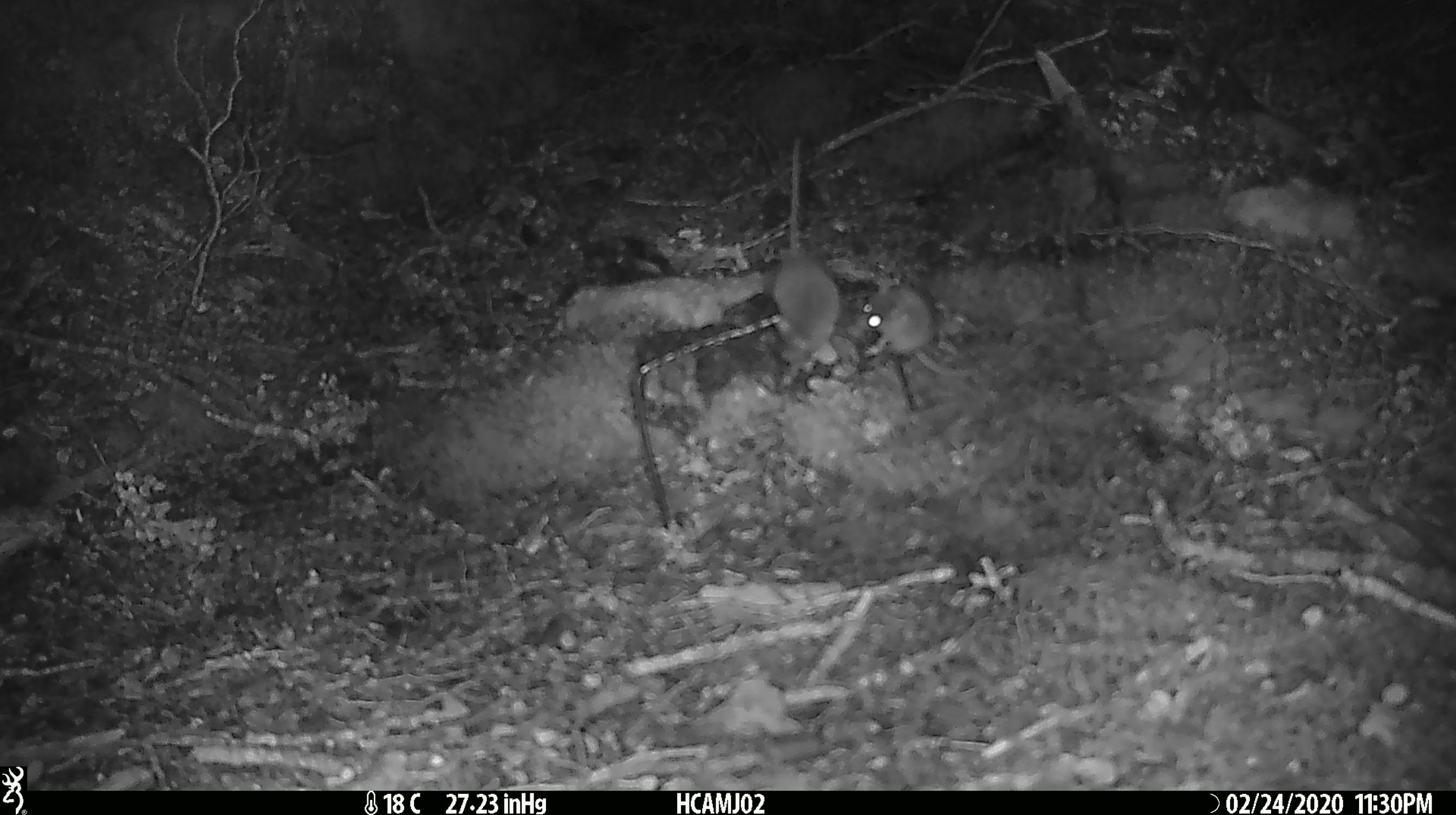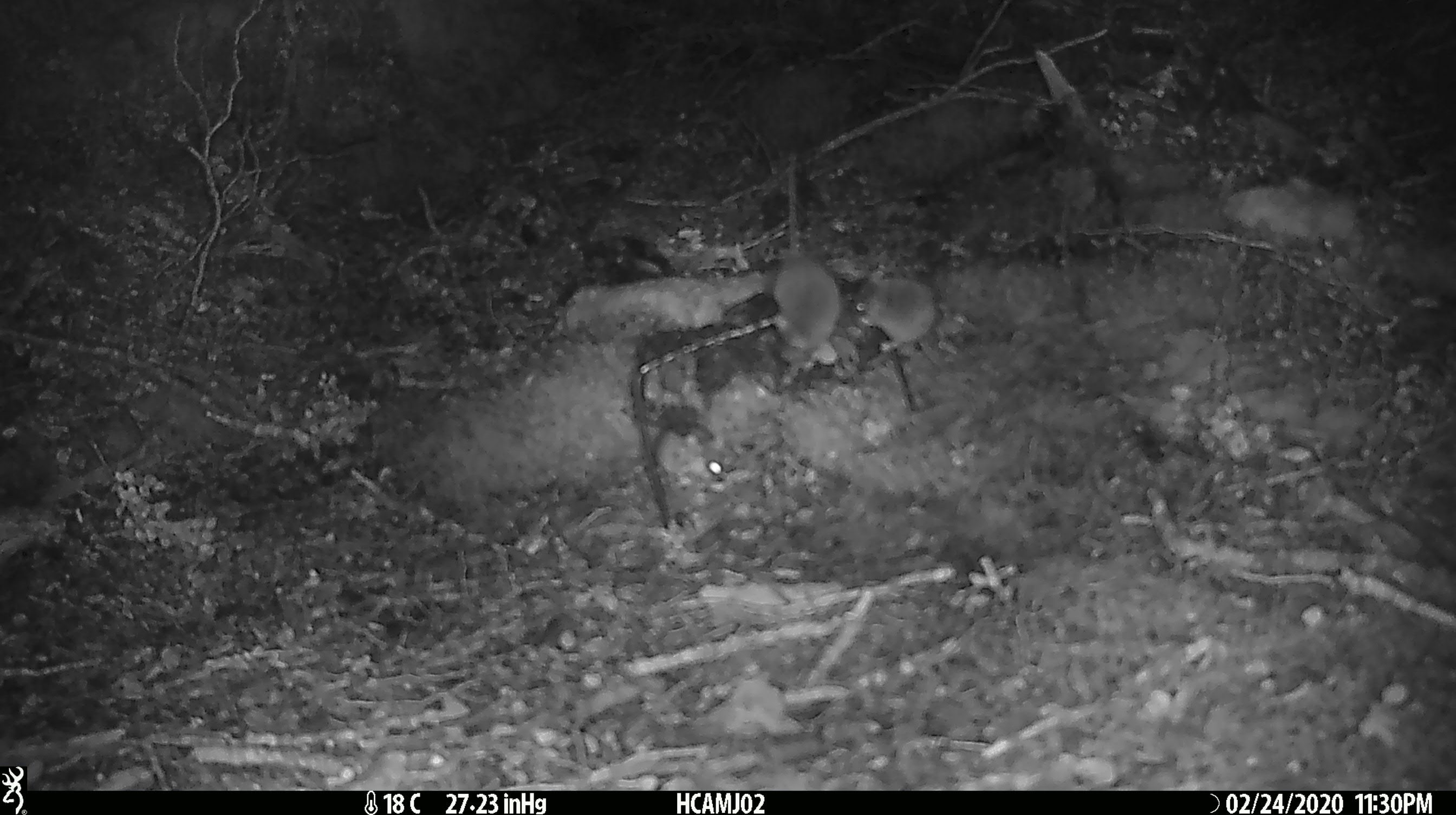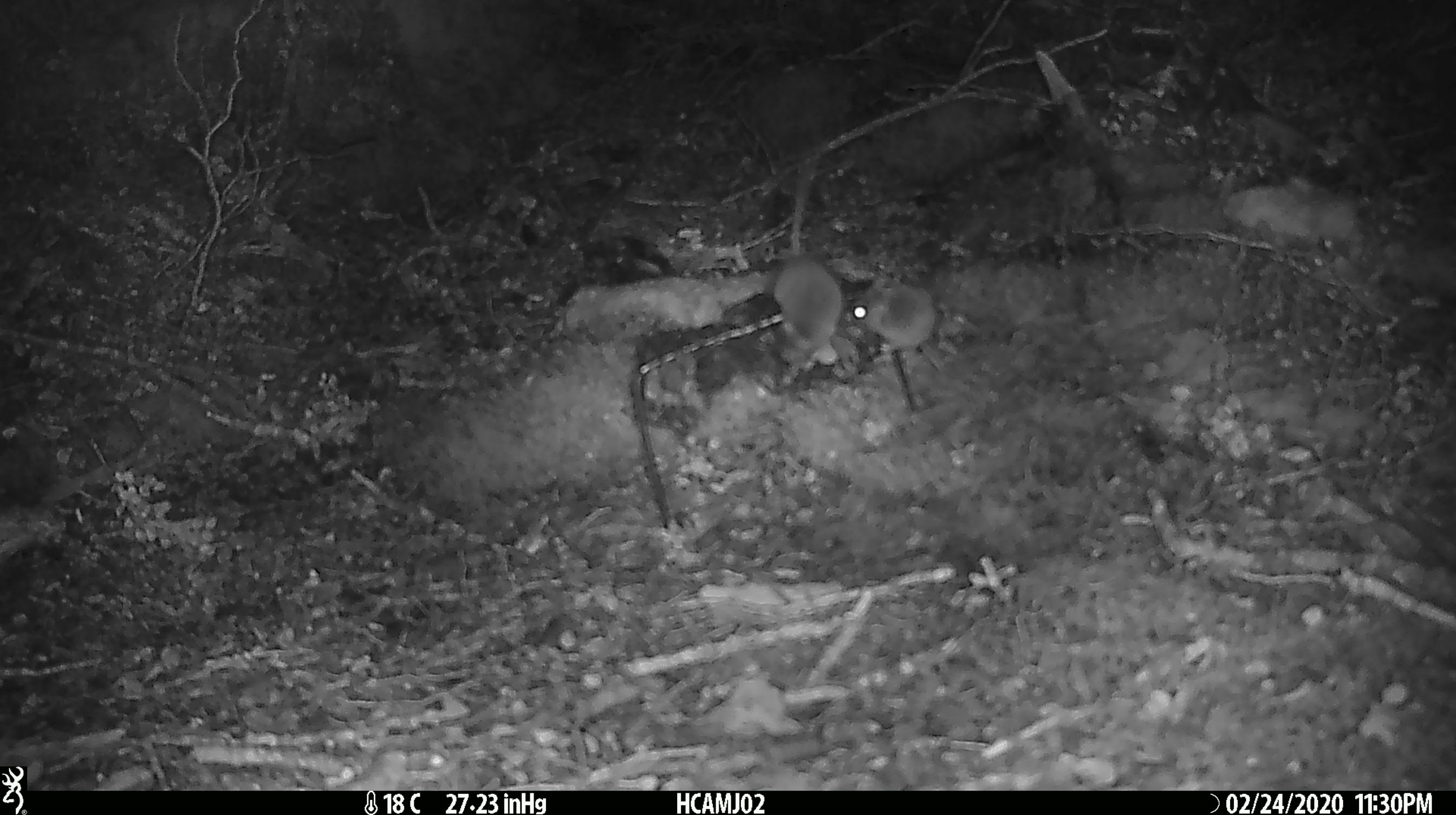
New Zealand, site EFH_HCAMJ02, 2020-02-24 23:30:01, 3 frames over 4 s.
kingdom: Animalia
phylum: Chordata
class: Mammalia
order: Rodentia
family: Muridae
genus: Mus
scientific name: Mus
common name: mouse